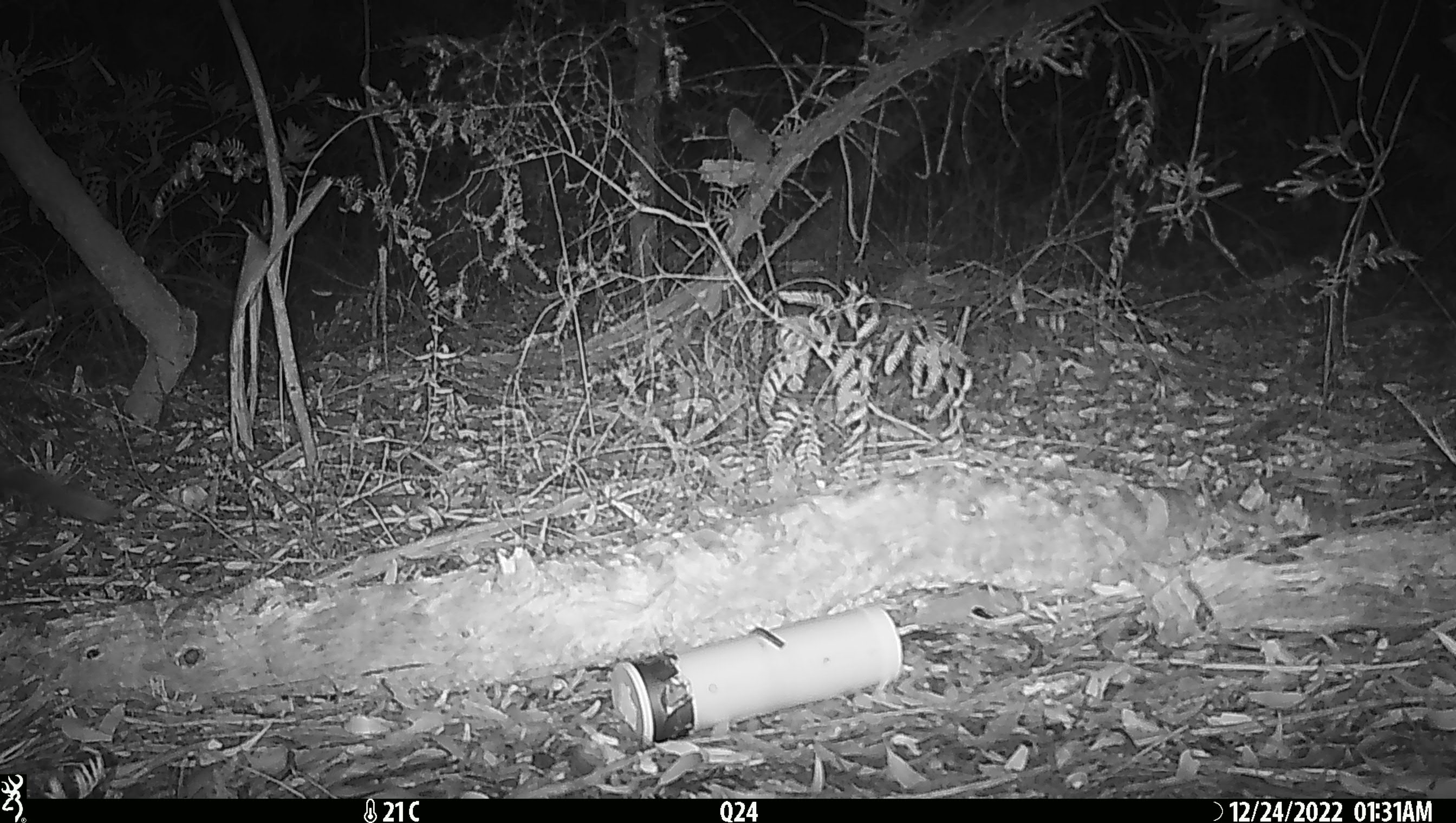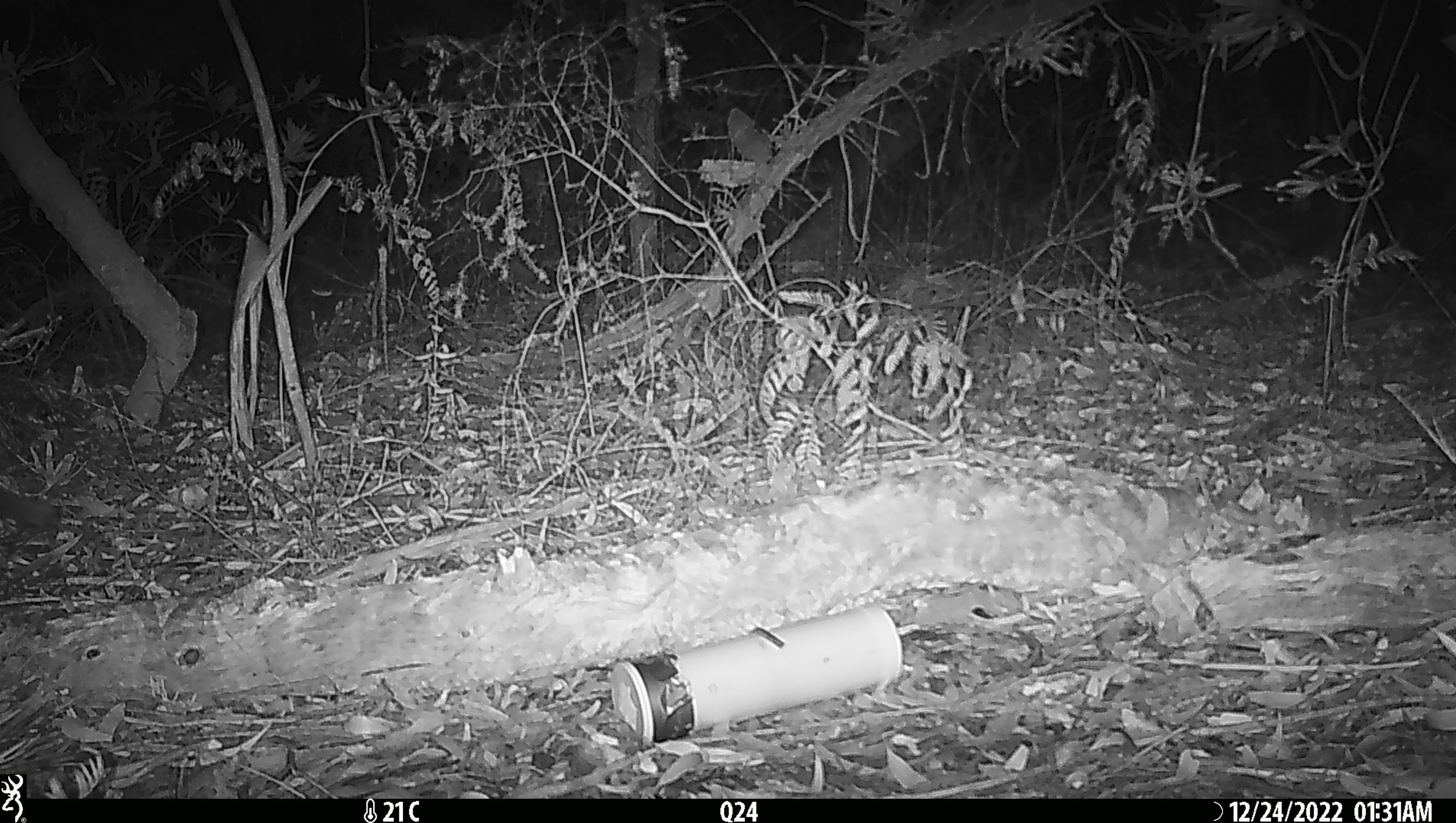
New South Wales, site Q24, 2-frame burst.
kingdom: Animalia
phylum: Chordata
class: Mammalia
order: Dasyuromorphia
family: Dasyuridae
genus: Dasyurus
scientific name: Dasyurus maculatus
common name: spotted-tailed quoll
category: quoll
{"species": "quoll (spotted-tailed quoll) (Dasyurus maculatus)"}